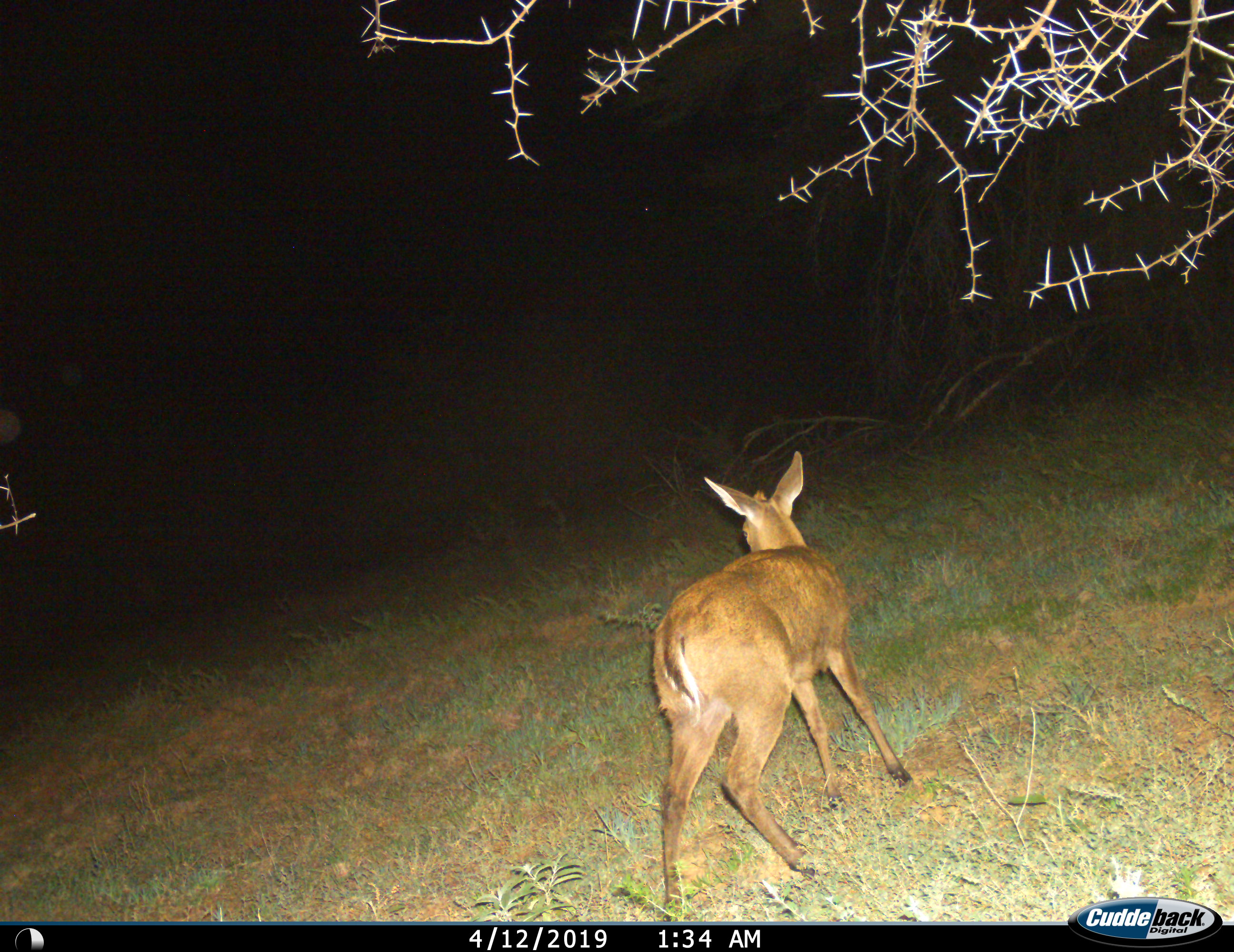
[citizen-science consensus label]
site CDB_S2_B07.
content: unidentified animal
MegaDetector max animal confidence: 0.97